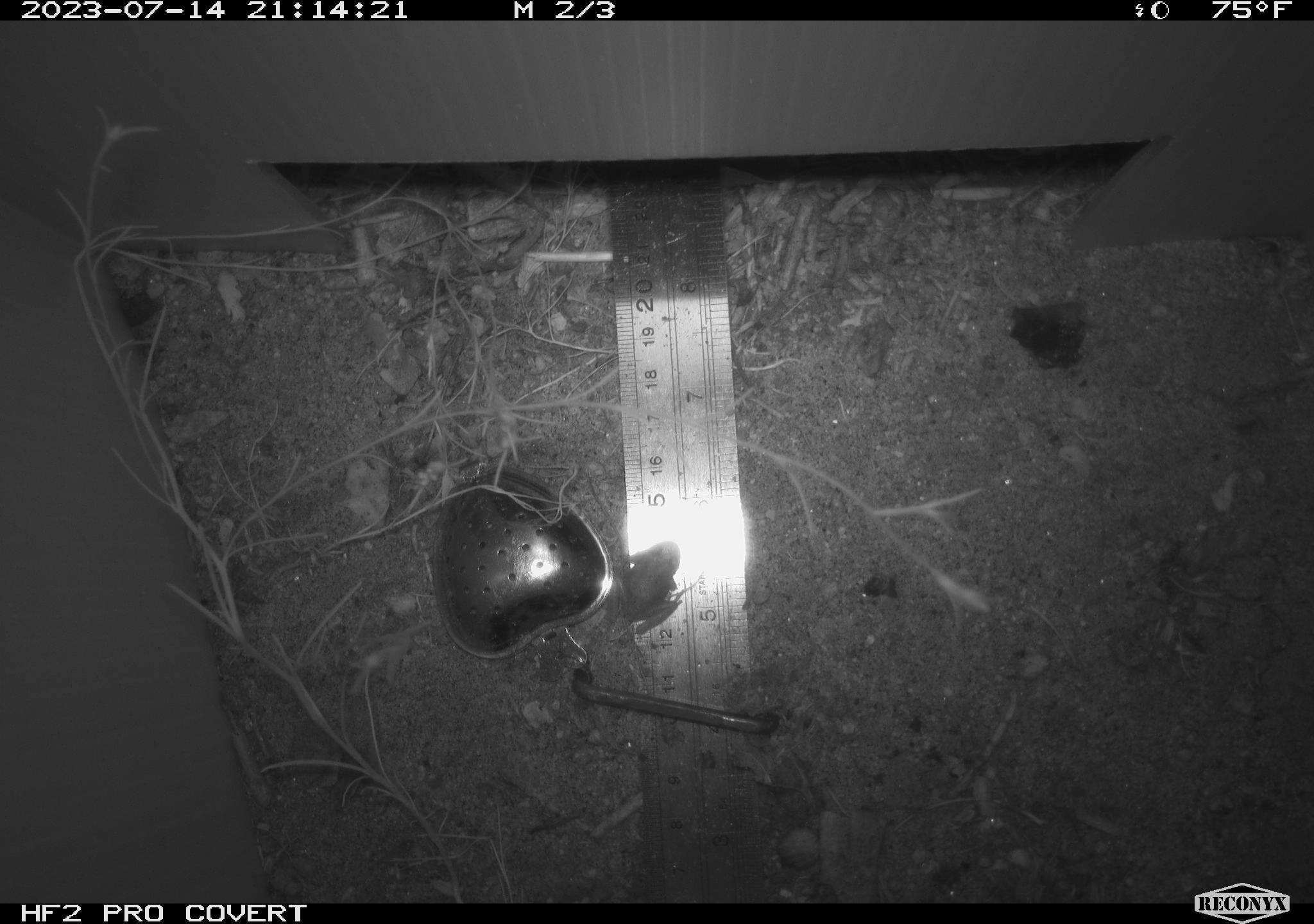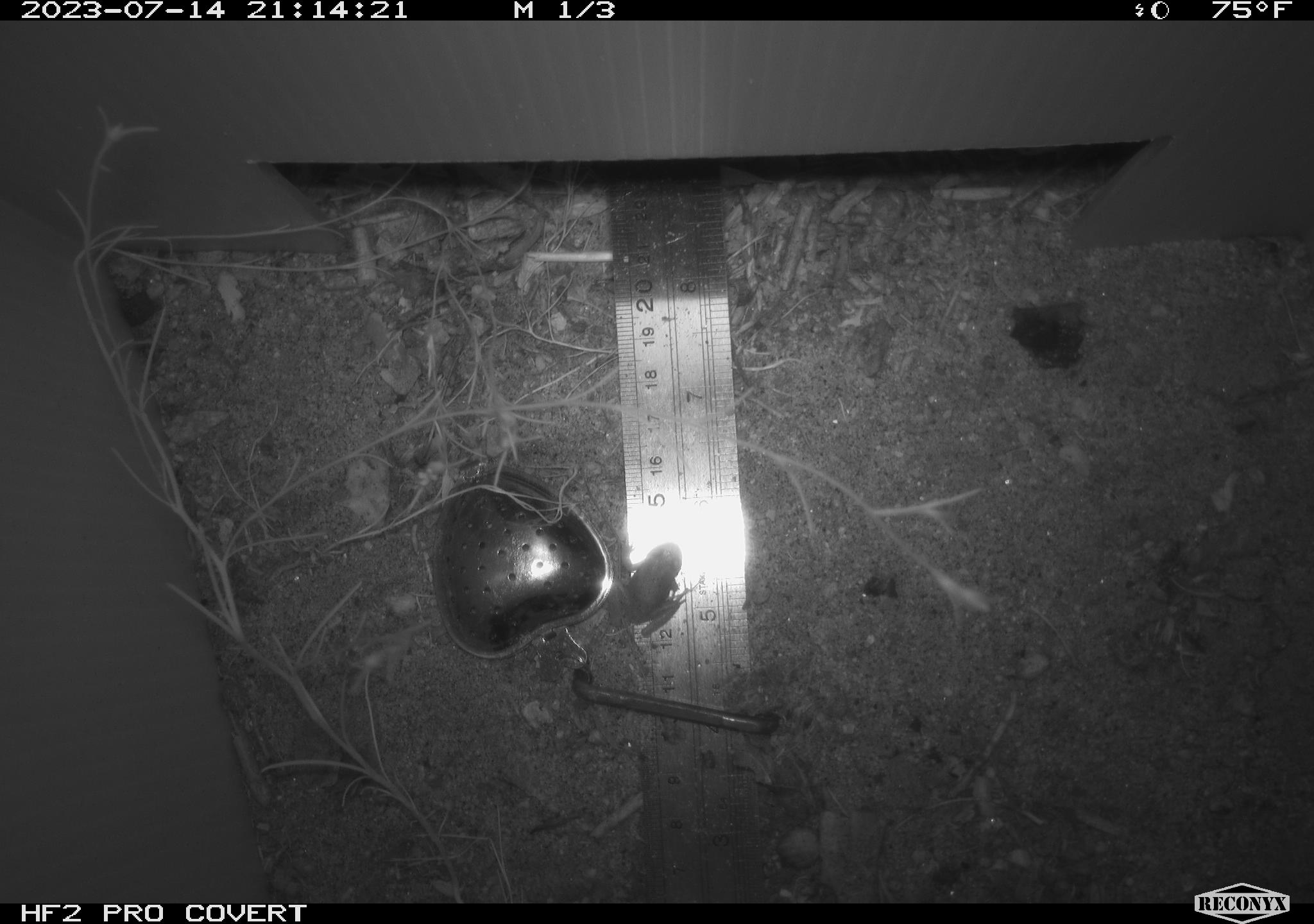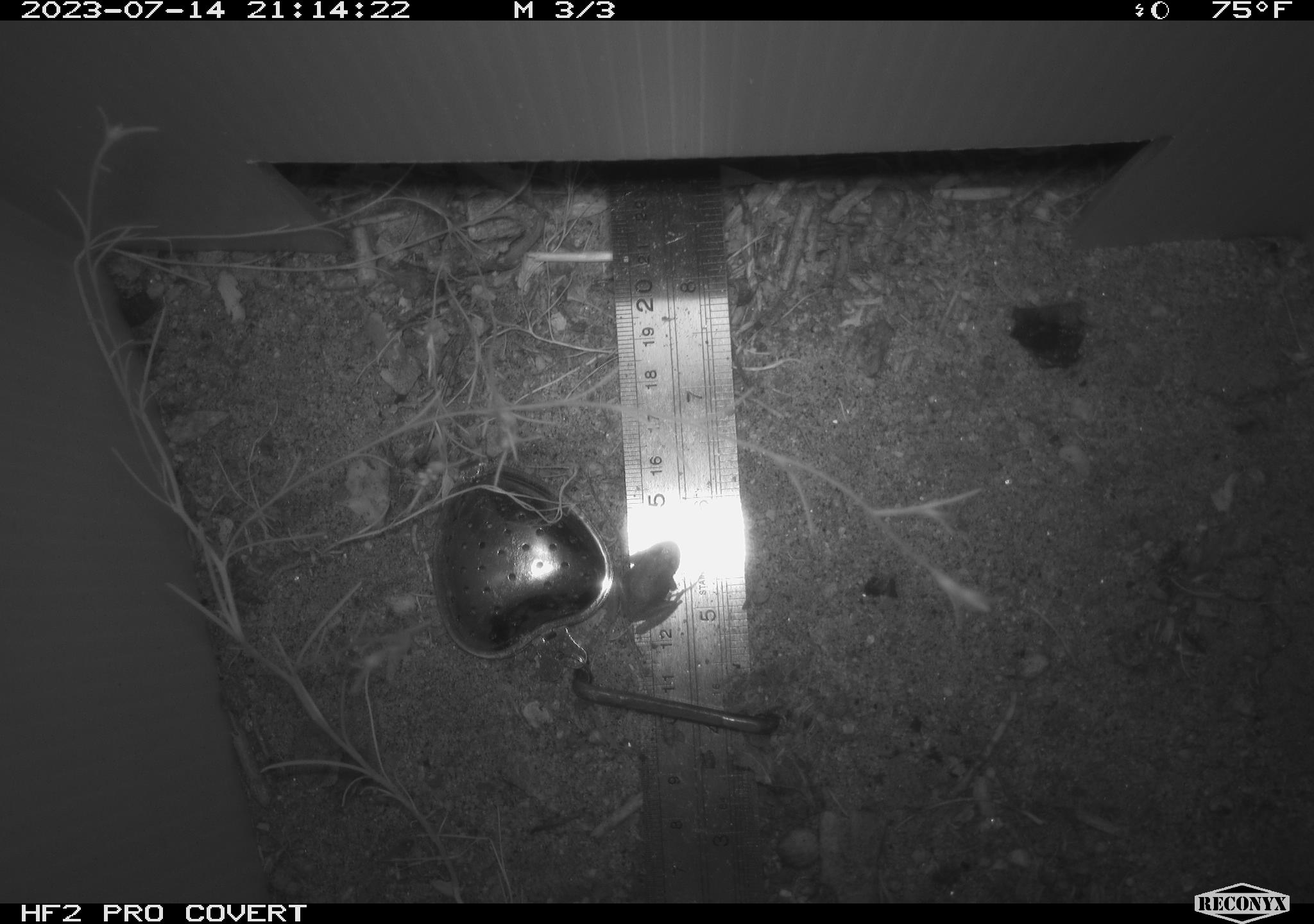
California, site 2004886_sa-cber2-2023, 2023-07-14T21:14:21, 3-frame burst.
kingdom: Animalia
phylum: Chordata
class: Amphibia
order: Anura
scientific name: Anura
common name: frogs